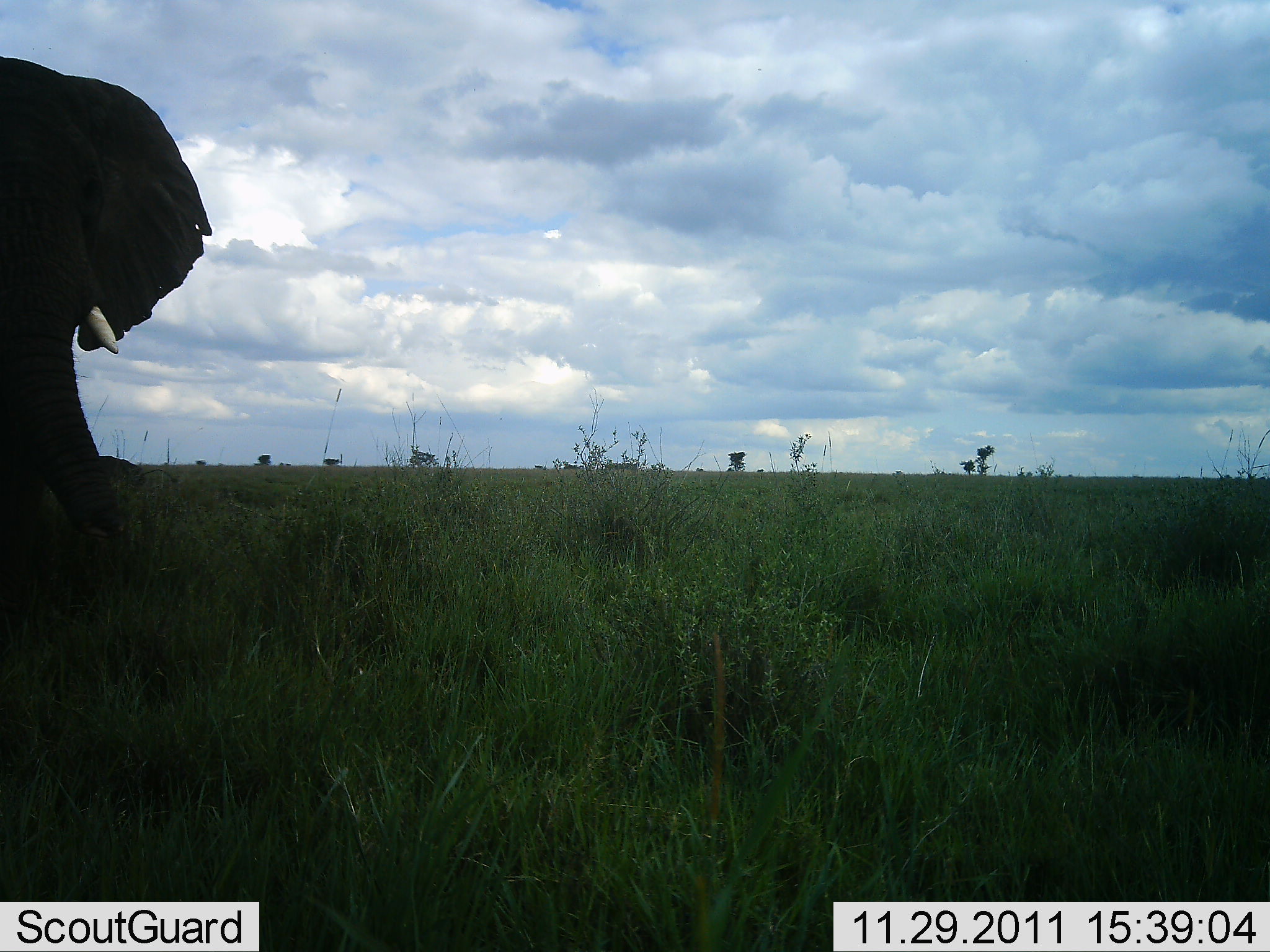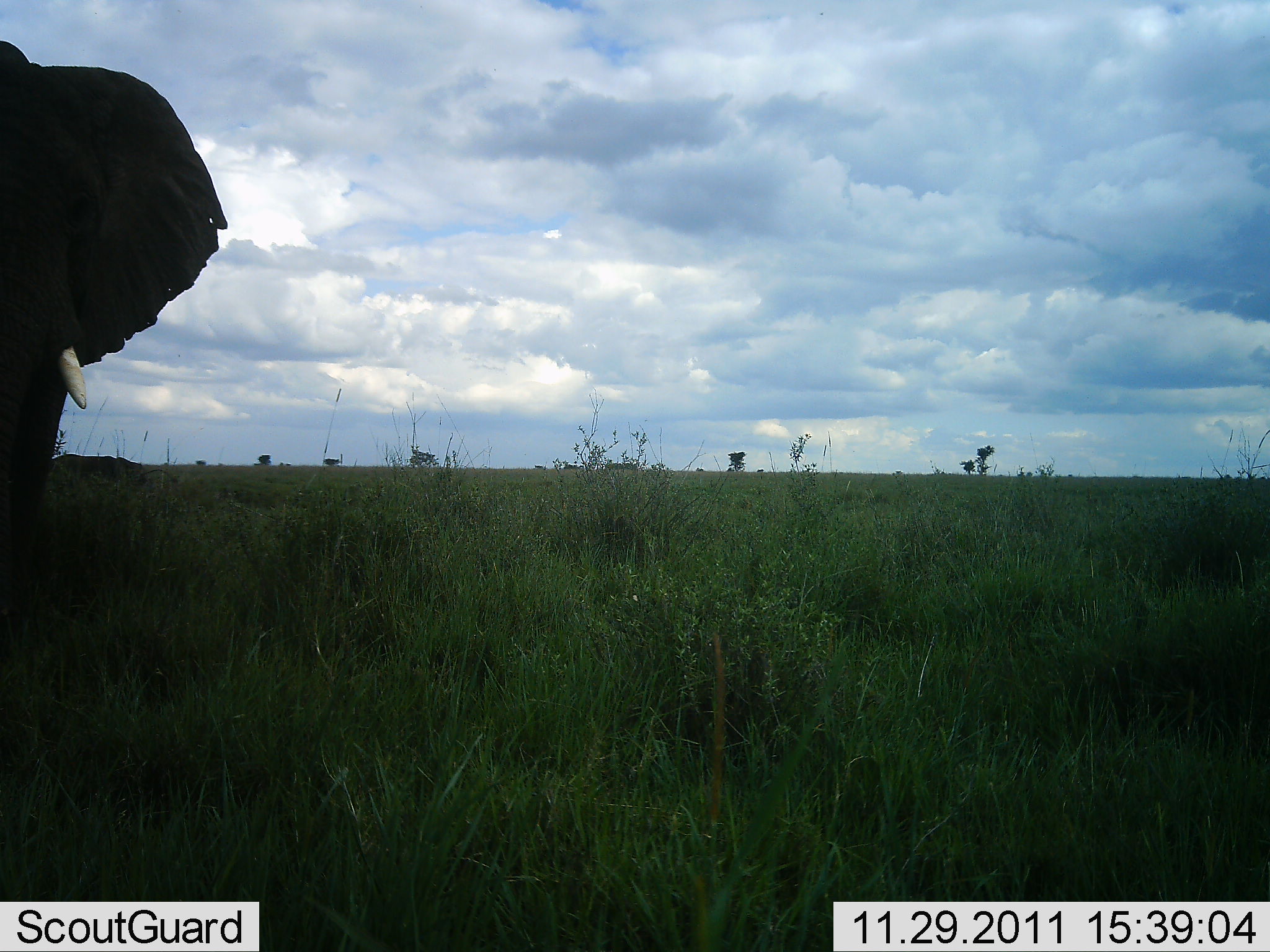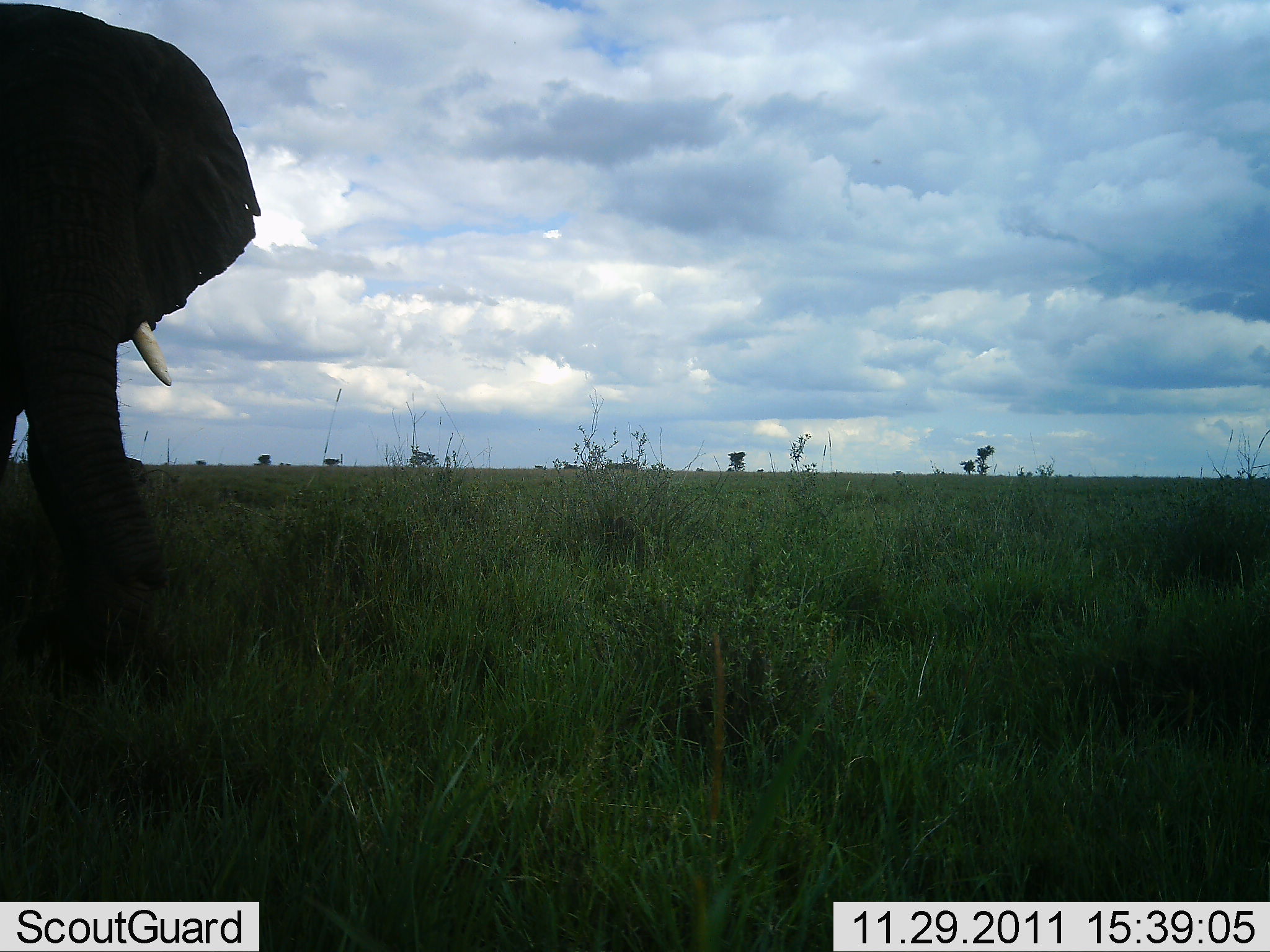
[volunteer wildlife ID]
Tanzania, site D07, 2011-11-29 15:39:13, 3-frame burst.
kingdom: Animalia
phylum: Chordata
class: Mammalia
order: Proboscidea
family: Elephantidae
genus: Loxodonta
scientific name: Loxodonta africana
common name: african bush elephant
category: elephant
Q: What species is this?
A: Elephant (african bush elephant) (Loxodonta africana).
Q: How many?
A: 1.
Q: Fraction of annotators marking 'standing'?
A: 27%.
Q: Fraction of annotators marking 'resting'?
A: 0%.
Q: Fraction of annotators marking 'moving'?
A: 73%.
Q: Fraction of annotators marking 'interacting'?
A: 0%.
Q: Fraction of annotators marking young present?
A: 0%.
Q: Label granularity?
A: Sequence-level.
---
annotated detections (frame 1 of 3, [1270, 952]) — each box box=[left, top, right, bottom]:
animal: box=[0, 56, 214, 711]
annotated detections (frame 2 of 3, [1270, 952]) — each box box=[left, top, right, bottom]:
animal: box=[0, 40, 230, 737]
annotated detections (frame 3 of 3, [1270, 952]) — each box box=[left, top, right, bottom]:
animal: box=[0, 2, 263, 725]